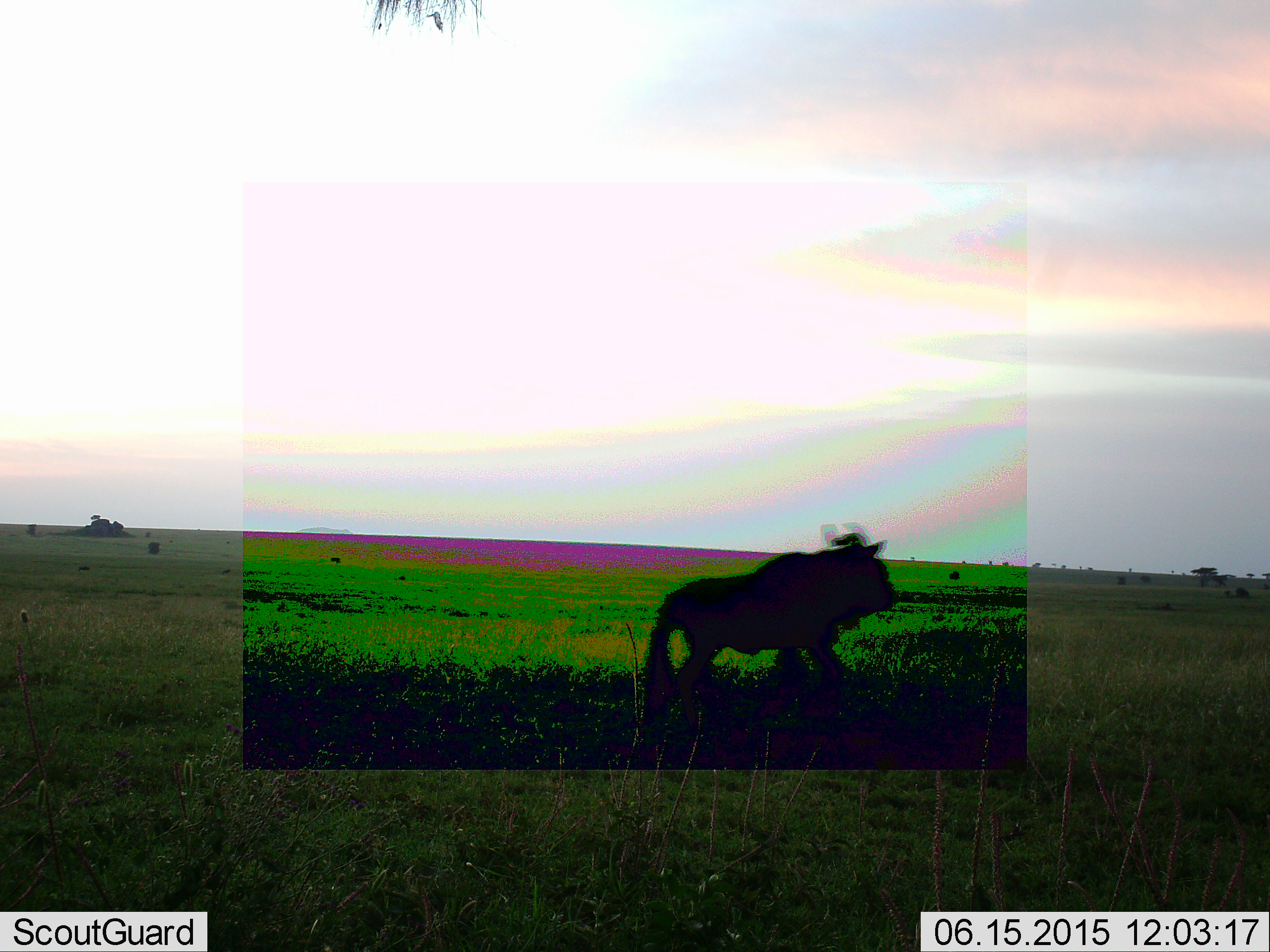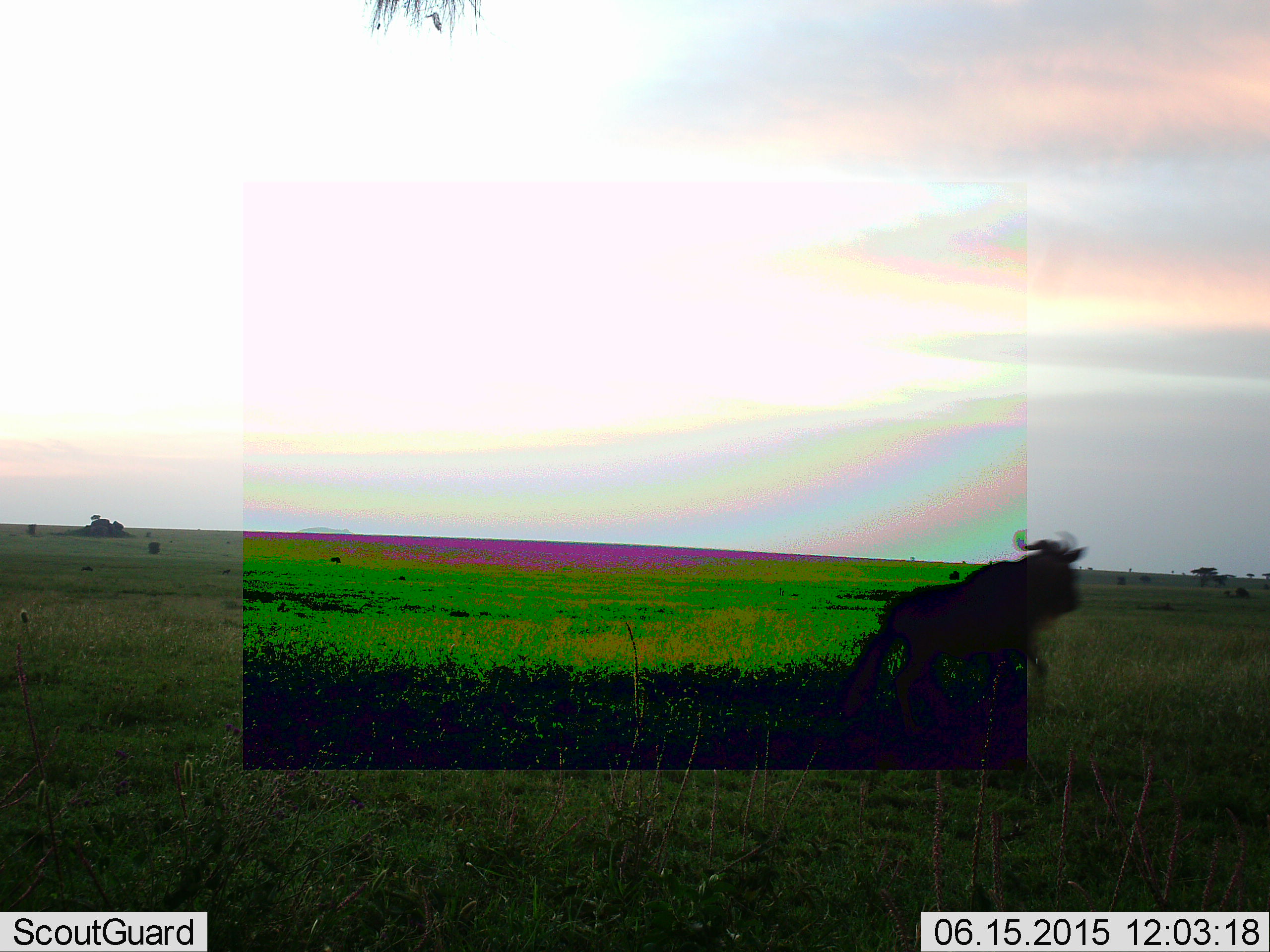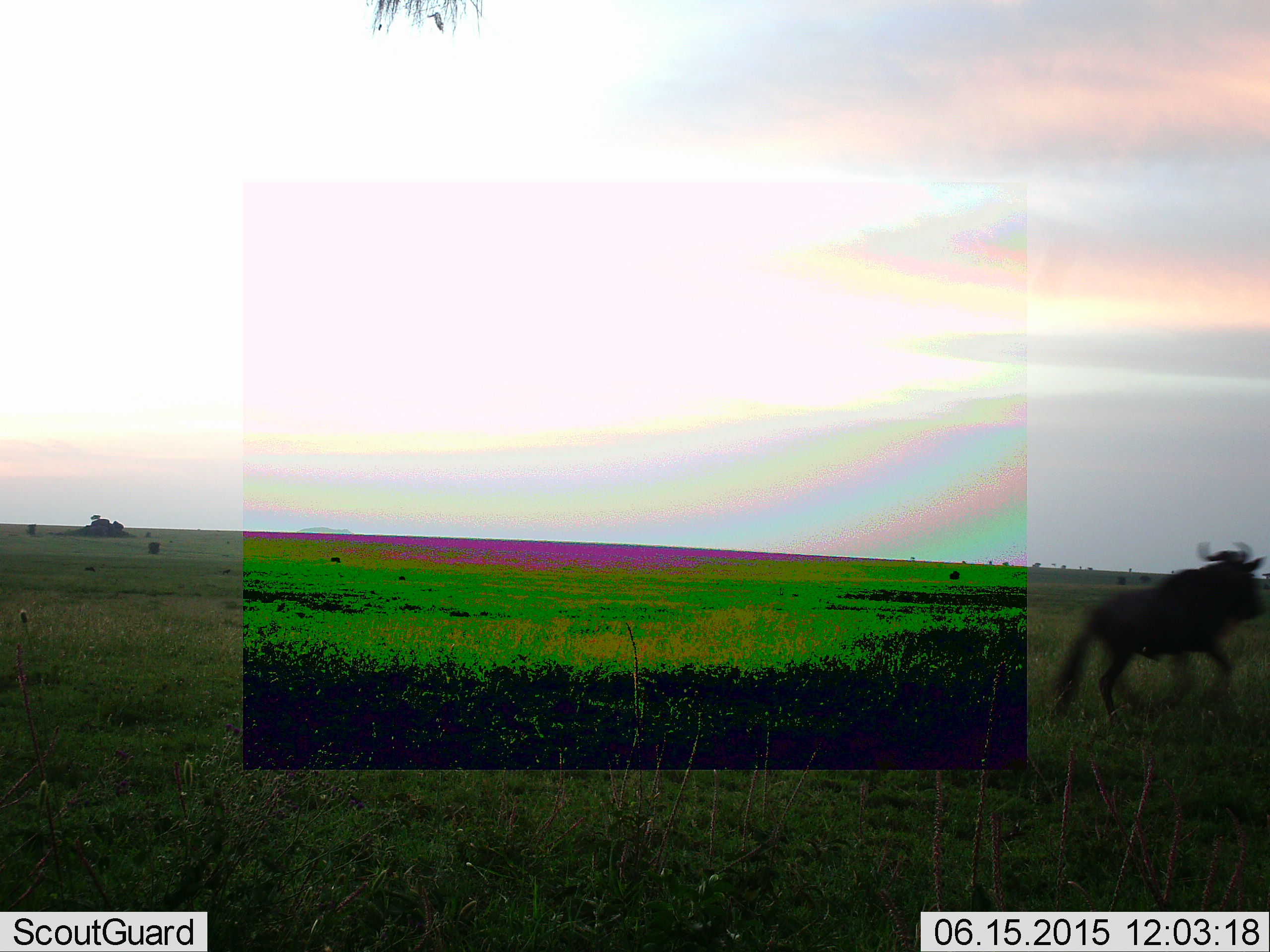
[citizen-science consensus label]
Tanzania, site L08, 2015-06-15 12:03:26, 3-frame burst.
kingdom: Animalia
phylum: Chordata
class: Mammalia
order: Artiodactyla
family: Bovidae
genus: Connochaetes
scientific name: Connochaetes taurinus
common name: blue wildebeest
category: wildebeest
Wildebeest (blue wildebeest) (Connochaetes taurinus), count 1. Behavior (volunteer vote fractions): standing 10%, resting 0%, moving 100%, interacting 0%. Young present (vote fraction): 0%. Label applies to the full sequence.